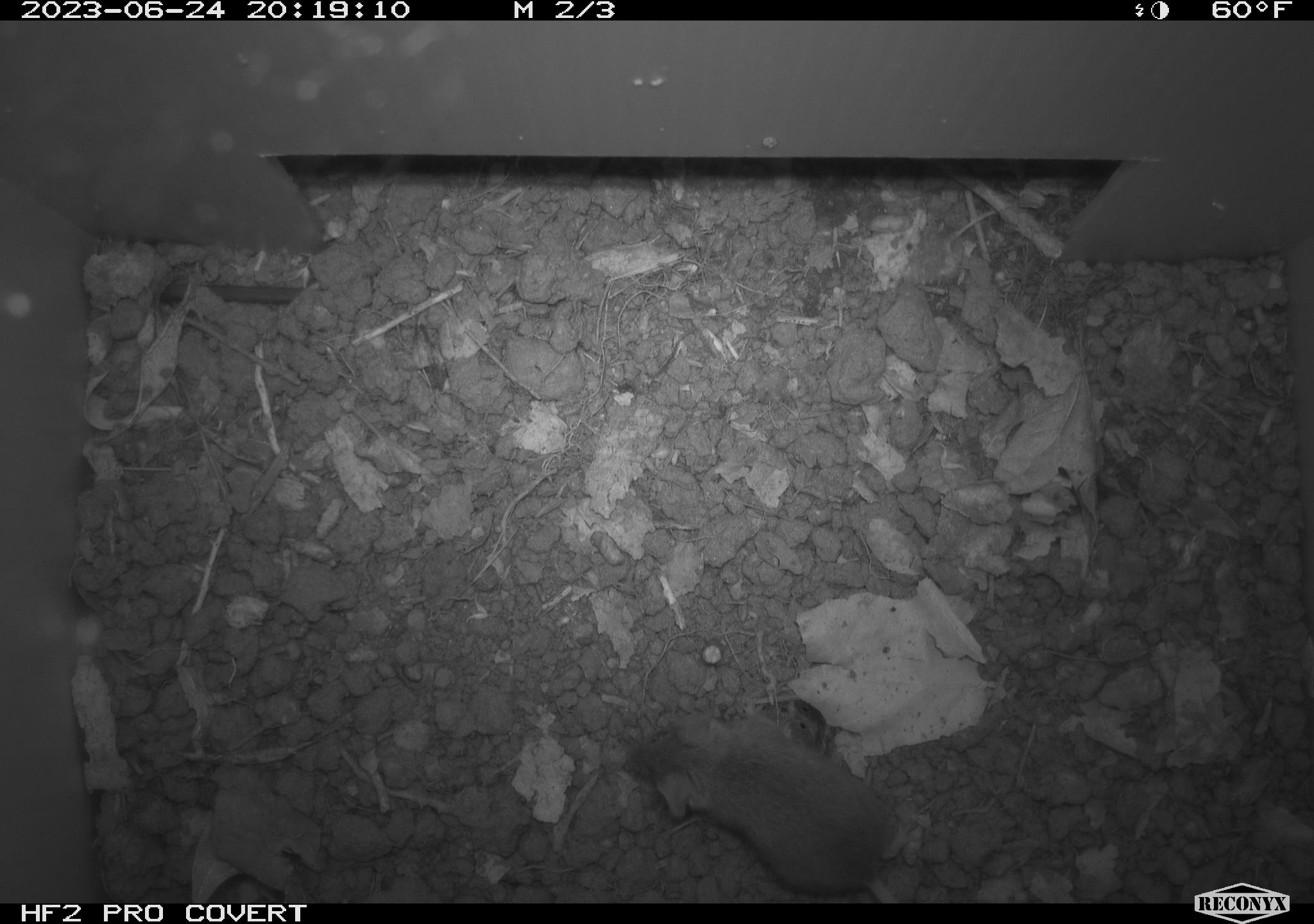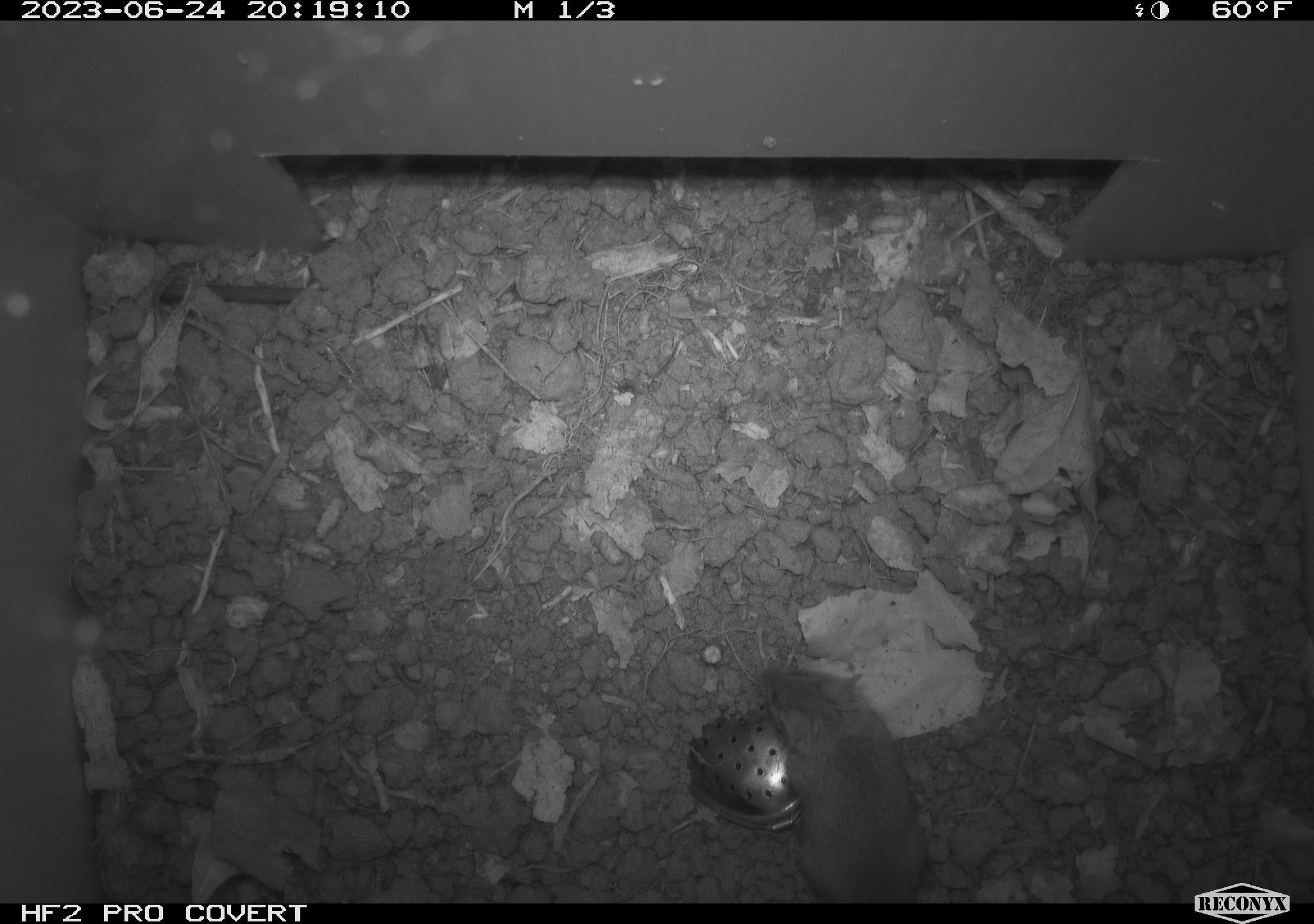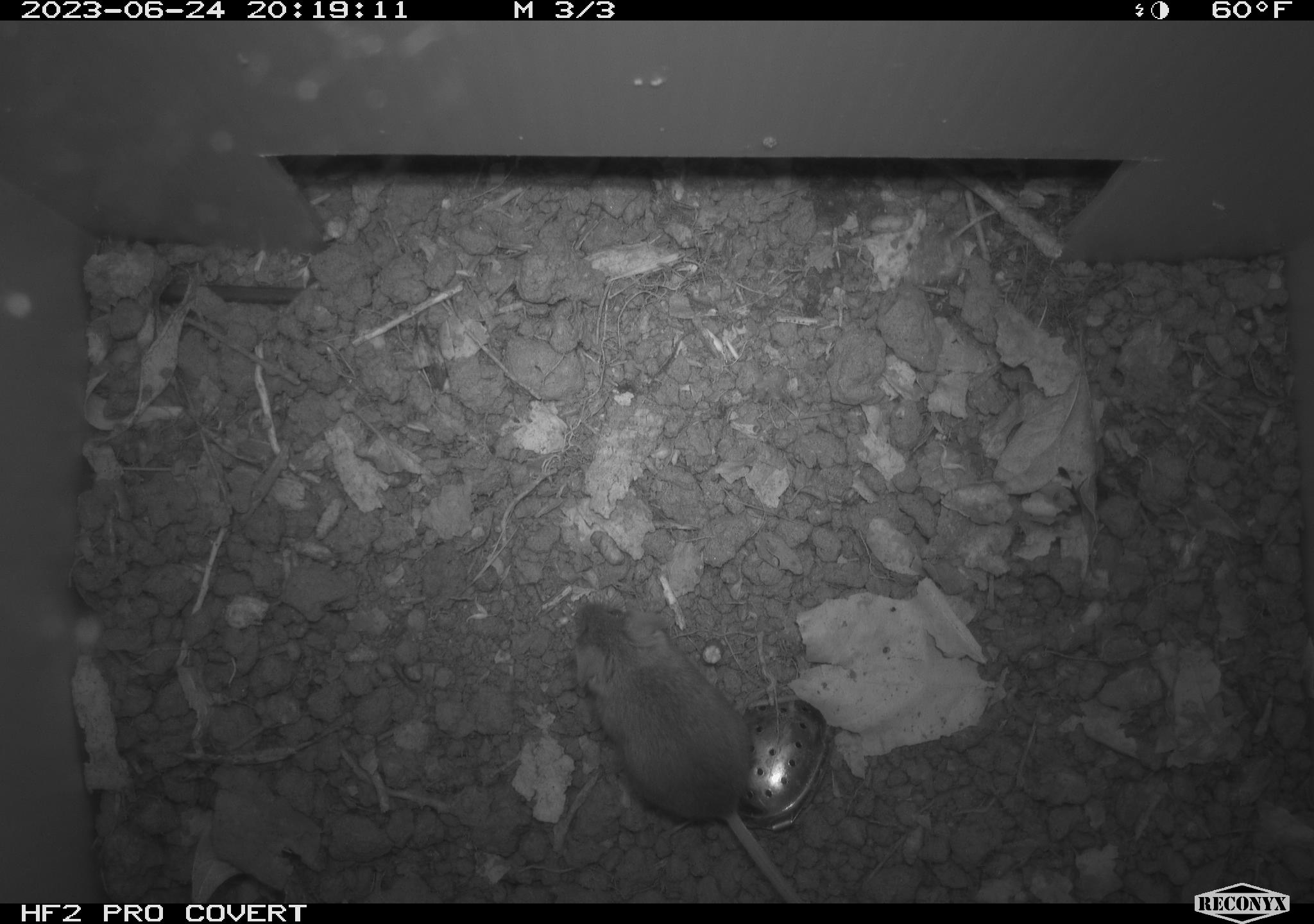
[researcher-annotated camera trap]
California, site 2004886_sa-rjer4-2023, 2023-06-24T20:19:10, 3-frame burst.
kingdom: Animalia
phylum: Chordata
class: Mammalia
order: Rodentia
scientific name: Rodentia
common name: mouse species